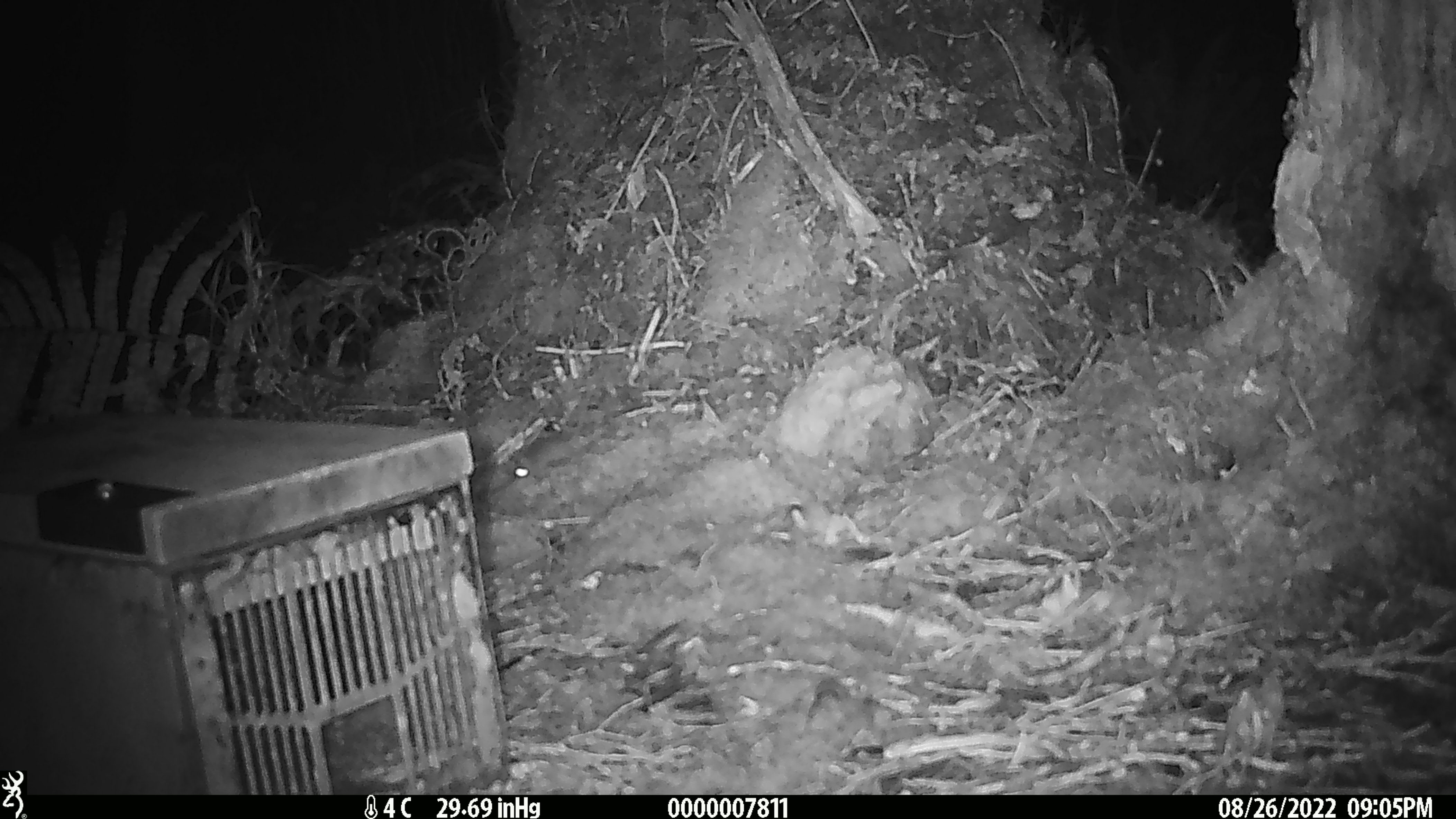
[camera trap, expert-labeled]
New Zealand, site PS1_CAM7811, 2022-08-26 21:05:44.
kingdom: Animalia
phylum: Chordata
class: Mammalia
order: Rodentia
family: Muridae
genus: Mus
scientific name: Mus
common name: mouse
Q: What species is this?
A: Mouse (Mus).